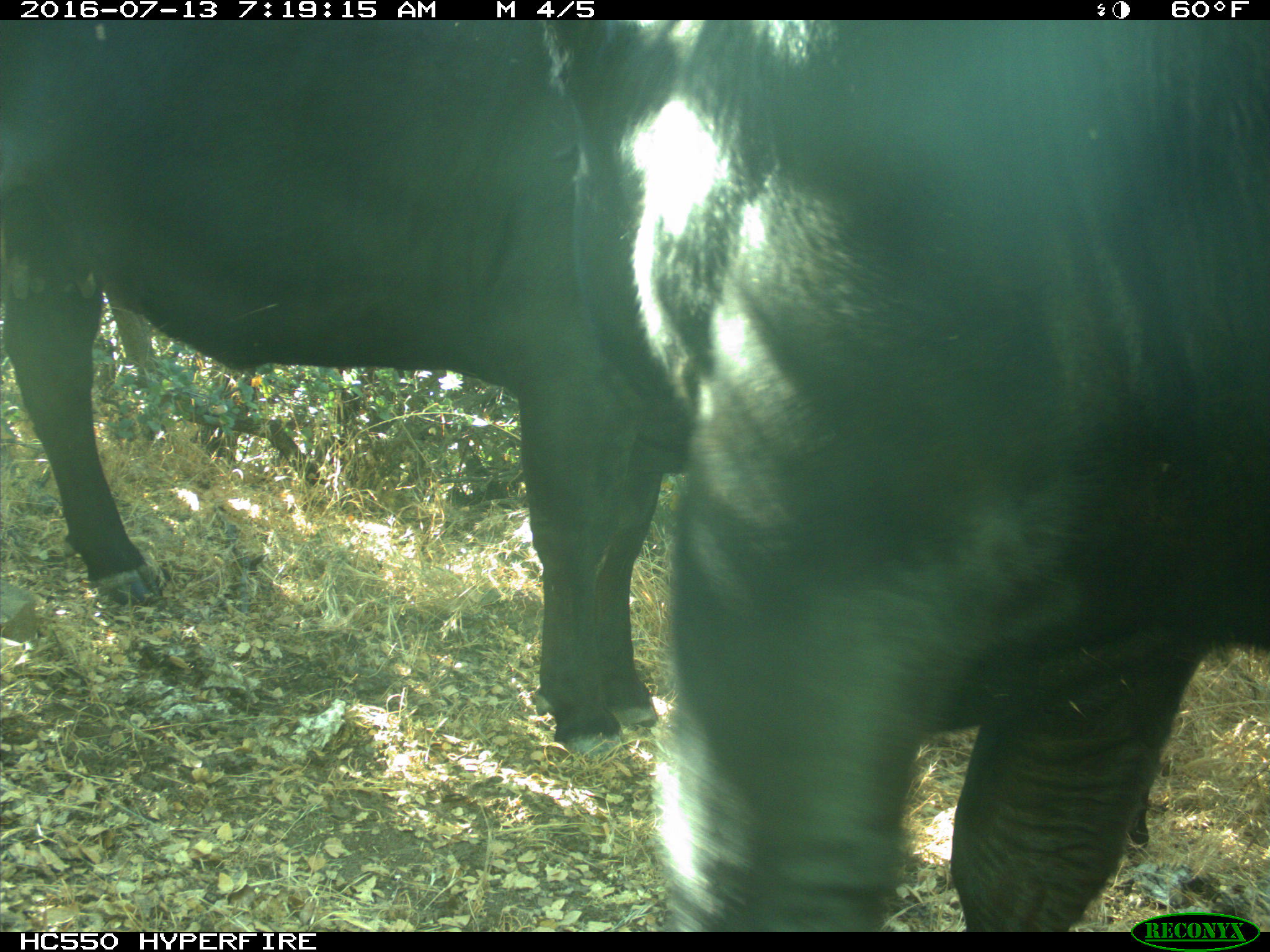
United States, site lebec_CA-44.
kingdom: Animalia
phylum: Chordata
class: Mammalia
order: Artiodactyla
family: Bovidae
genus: Bos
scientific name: Bos taurus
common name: domestic cow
Bos taurus (domestic cow).